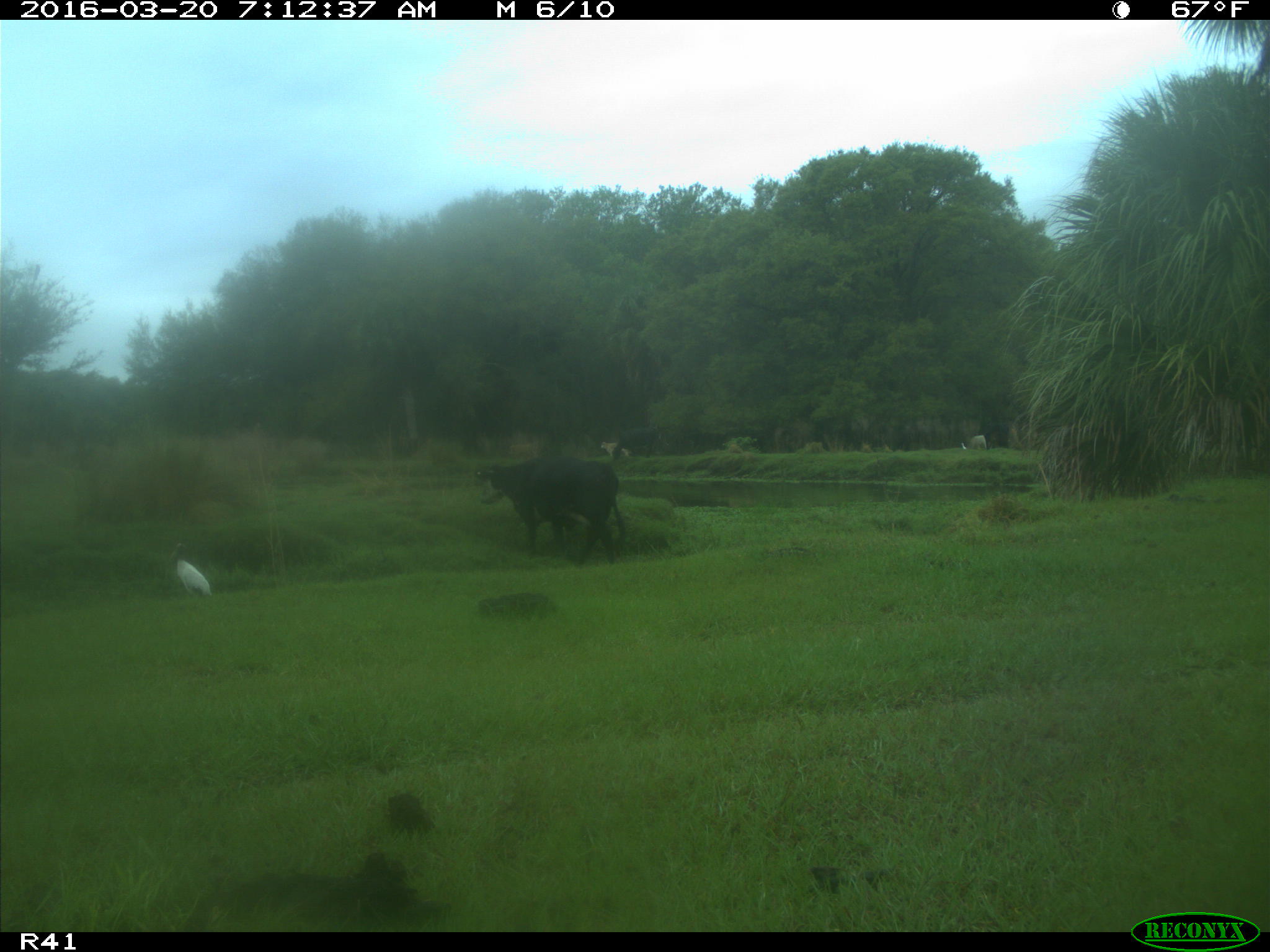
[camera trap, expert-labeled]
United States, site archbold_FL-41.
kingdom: Animalia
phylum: Chordata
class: Mammalia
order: Artiodactyla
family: Bovidae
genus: Bos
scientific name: Bos taurus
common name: domestic cow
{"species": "Bos taurus (domestic cow)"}